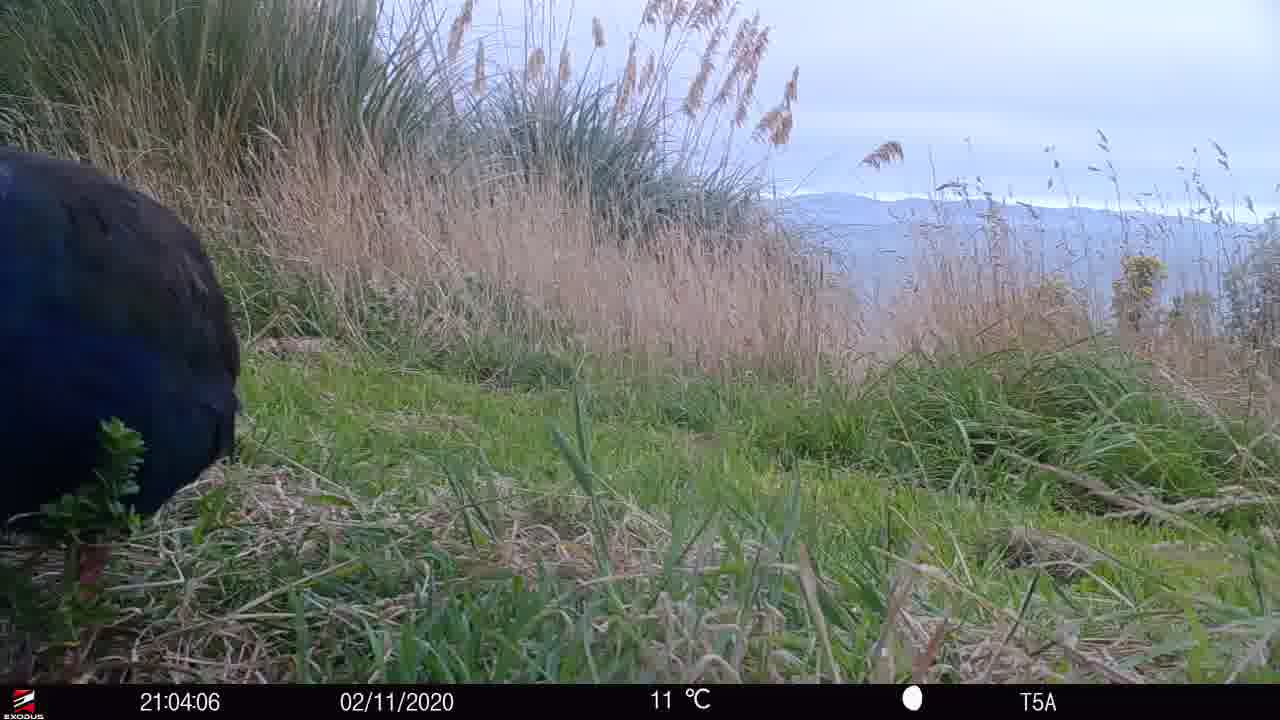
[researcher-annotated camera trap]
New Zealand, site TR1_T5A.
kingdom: Animalia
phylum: Chordata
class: Aves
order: Gruiformes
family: Rallidae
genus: Porphyrio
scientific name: Porphyrio mantelli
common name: takahe